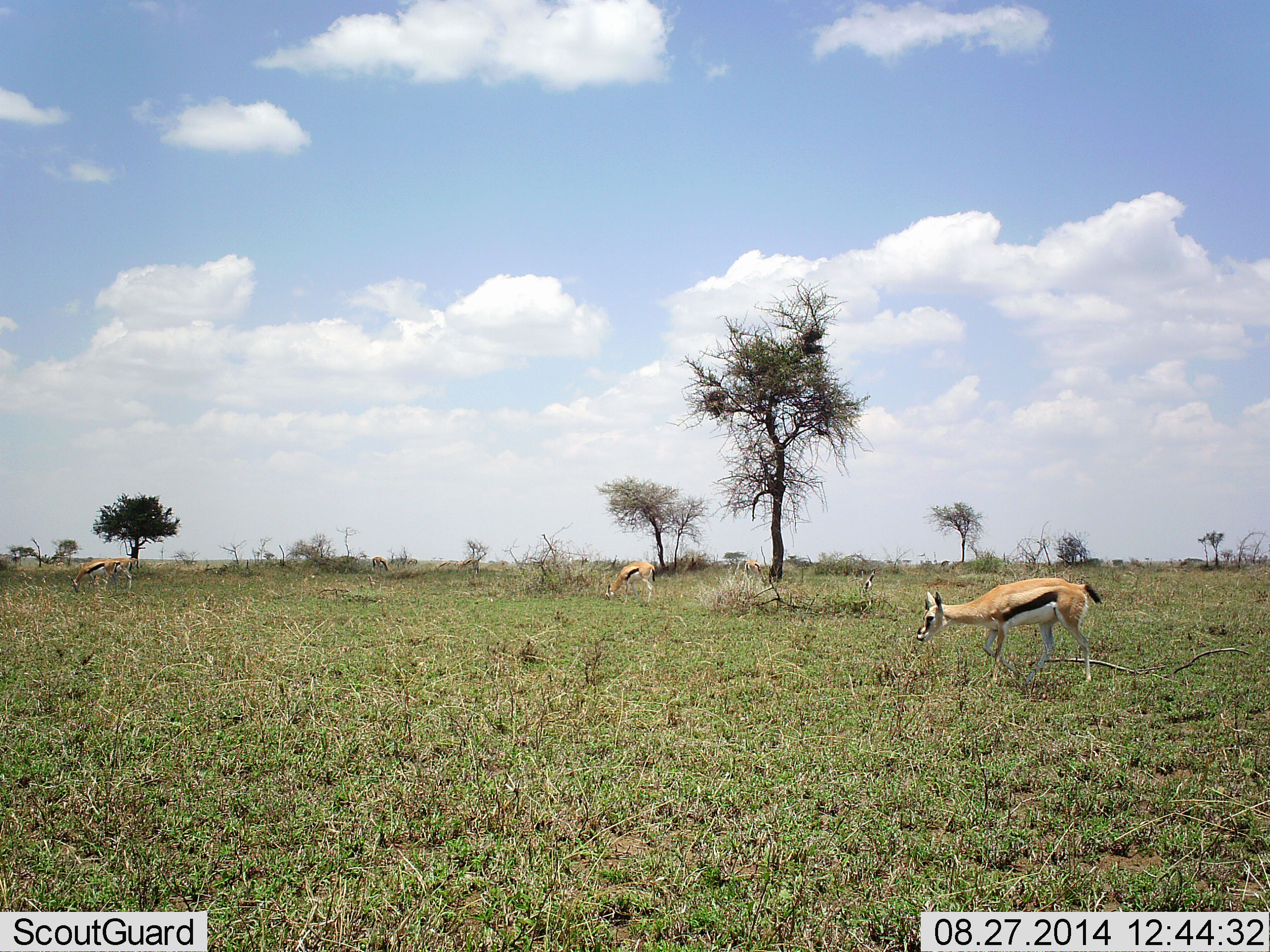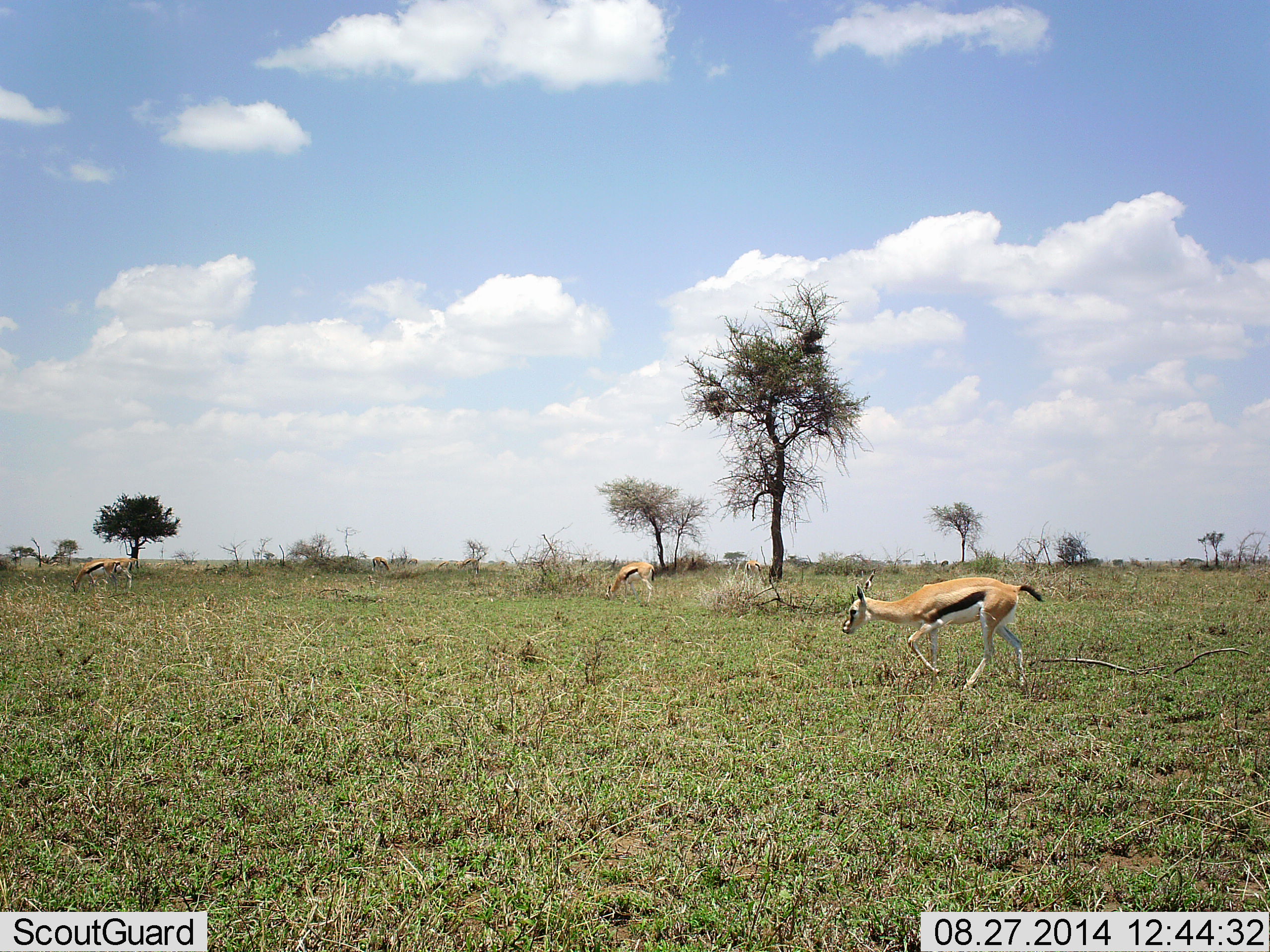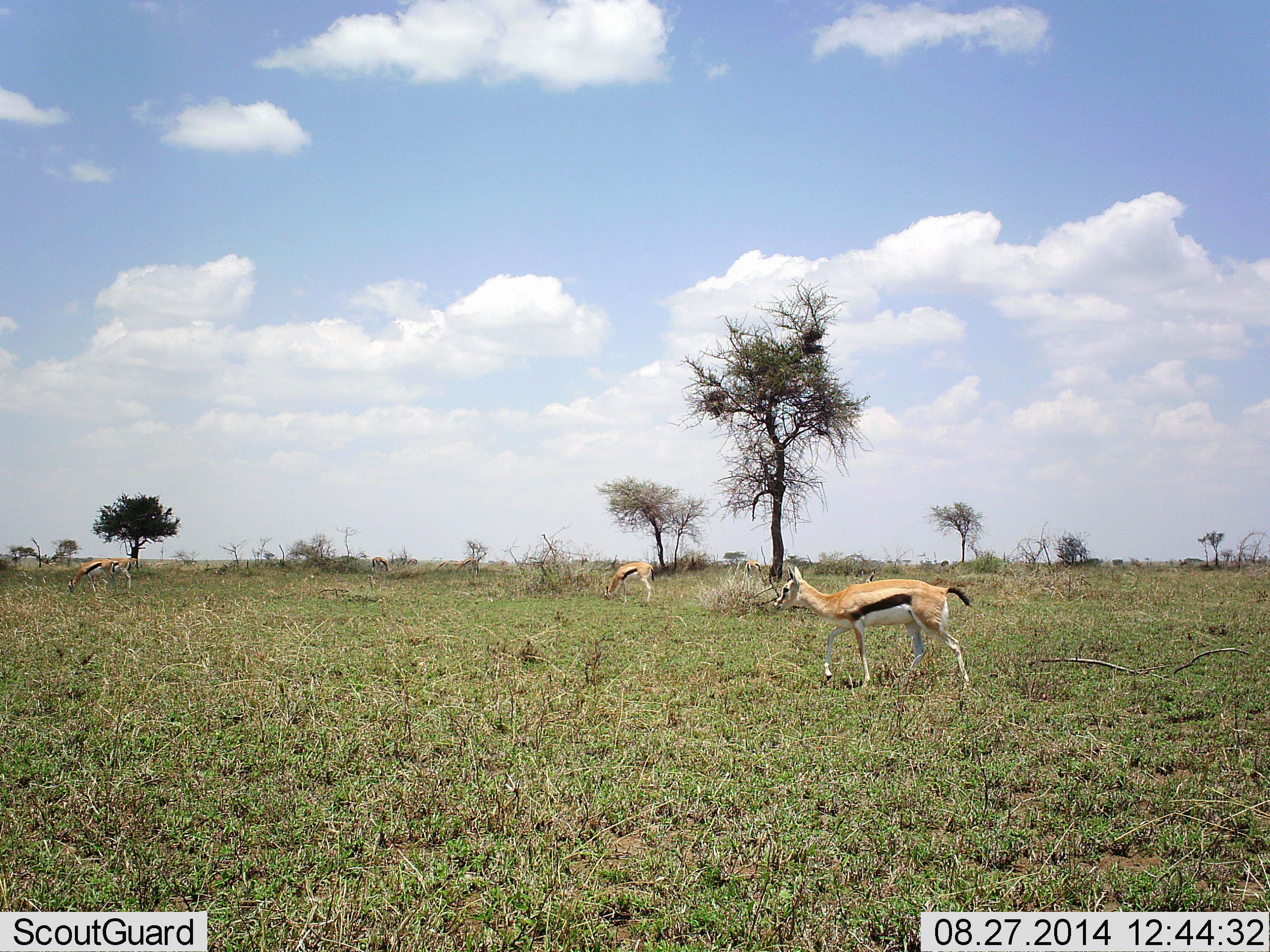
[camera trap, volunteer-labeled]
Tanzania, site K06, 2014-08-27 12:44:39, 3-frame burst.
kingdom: Animalia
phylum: Chordata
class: Mammalia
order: Artiodactyla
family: Bovidae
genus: Eudorcas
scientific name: Eudorcas thomsonii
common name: thomson's gazelle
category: gazellethomsons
Gazellethomsons (thomson's gazelle) (Eudorcas thomsonii), count 3. Behavior (volunteer vote fractions): standing 30%, resting 0%, moving 90%, interacting 0%. Young present (vote fraction): 0%. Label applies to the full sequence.